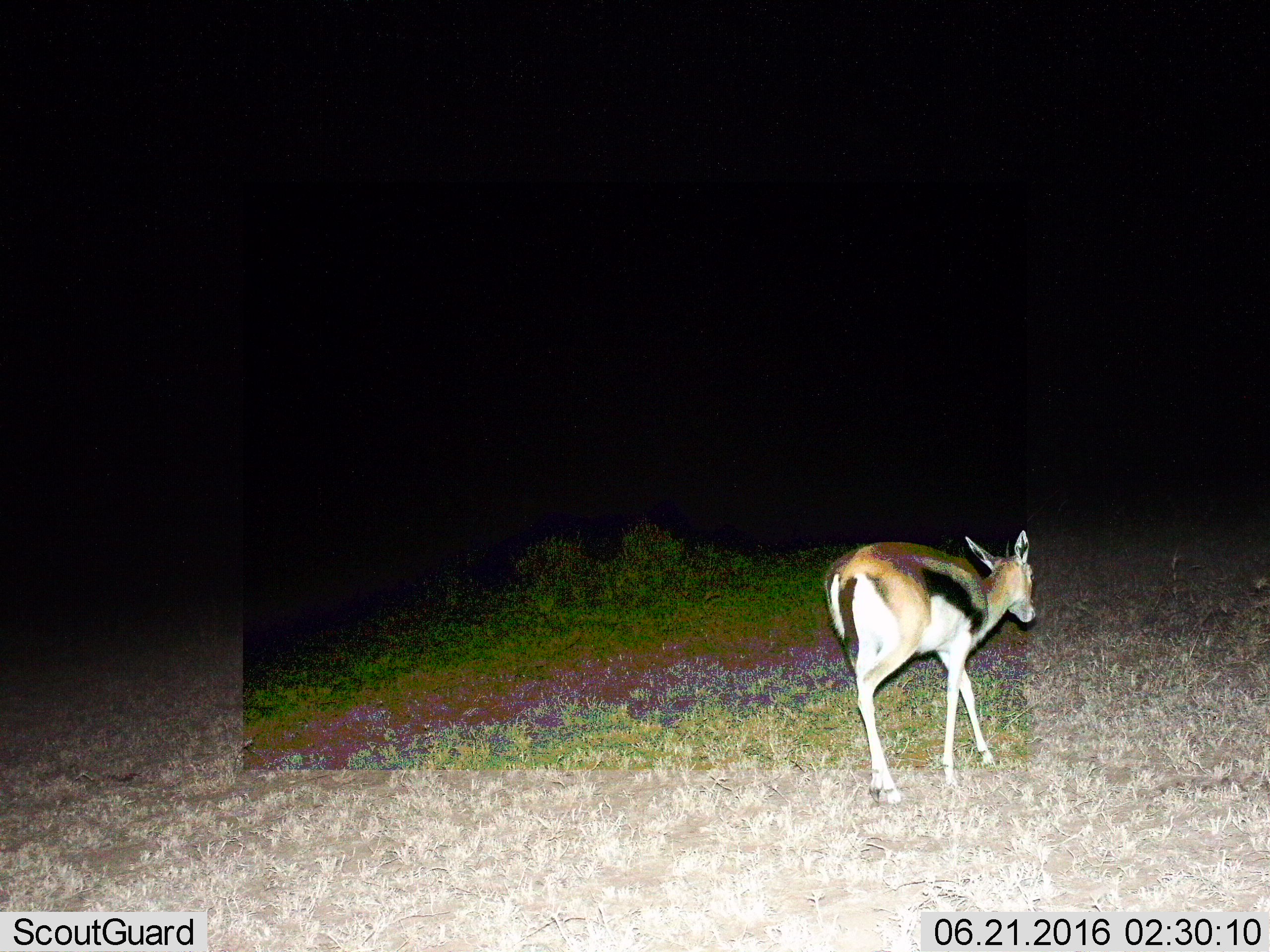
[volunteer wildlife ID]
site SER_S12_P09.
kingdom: Animalia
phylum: Chordata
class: Mammalia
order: Artiodactyla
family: Bovidae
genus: Eudorcas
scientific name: Eudorcas thomsonii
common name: thomson's gazelle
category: gazellethomsons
Gazellethomsons (thomson's gazelle) (Eudorcas thomsonii), count 1. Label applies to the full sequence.